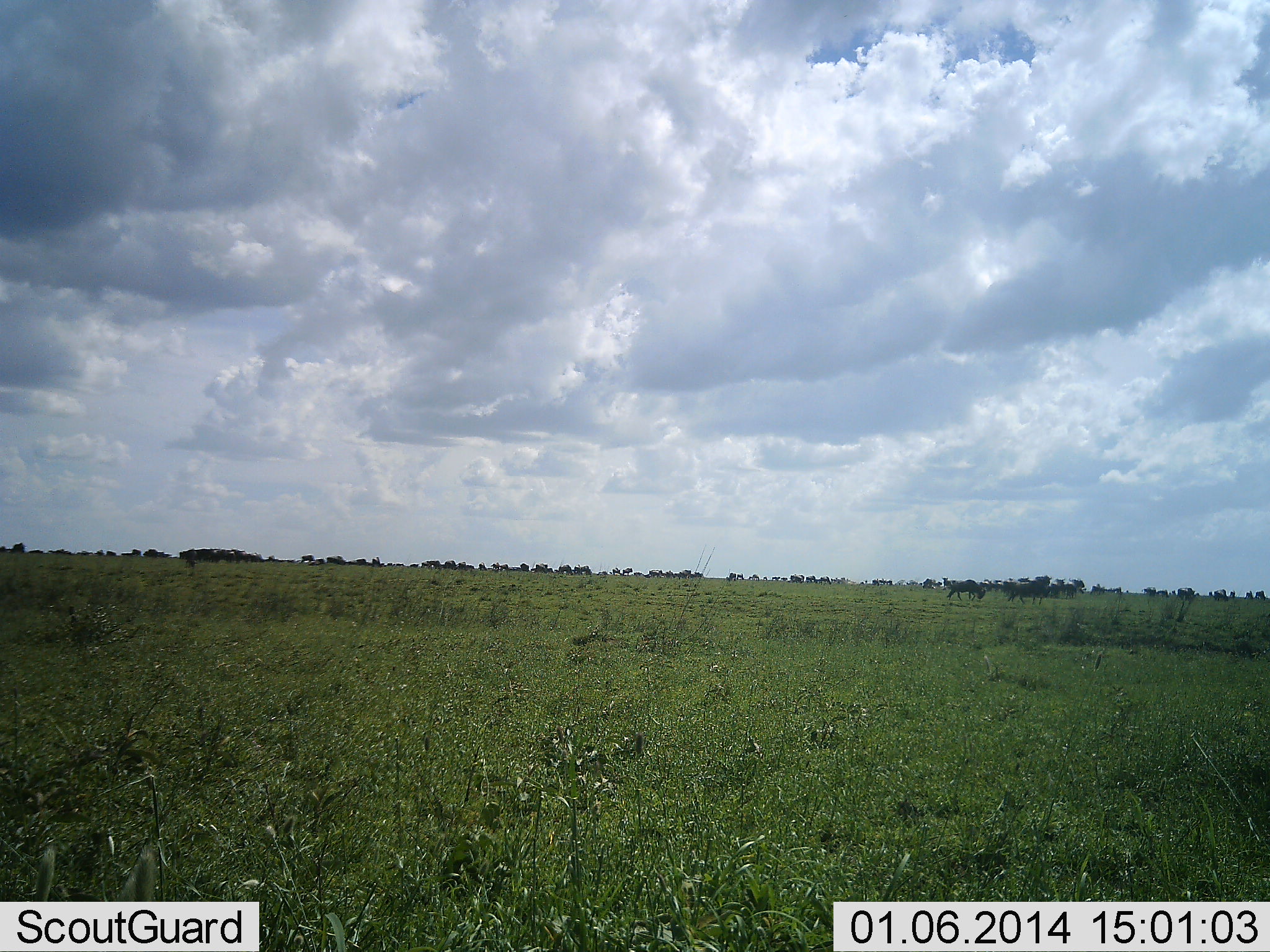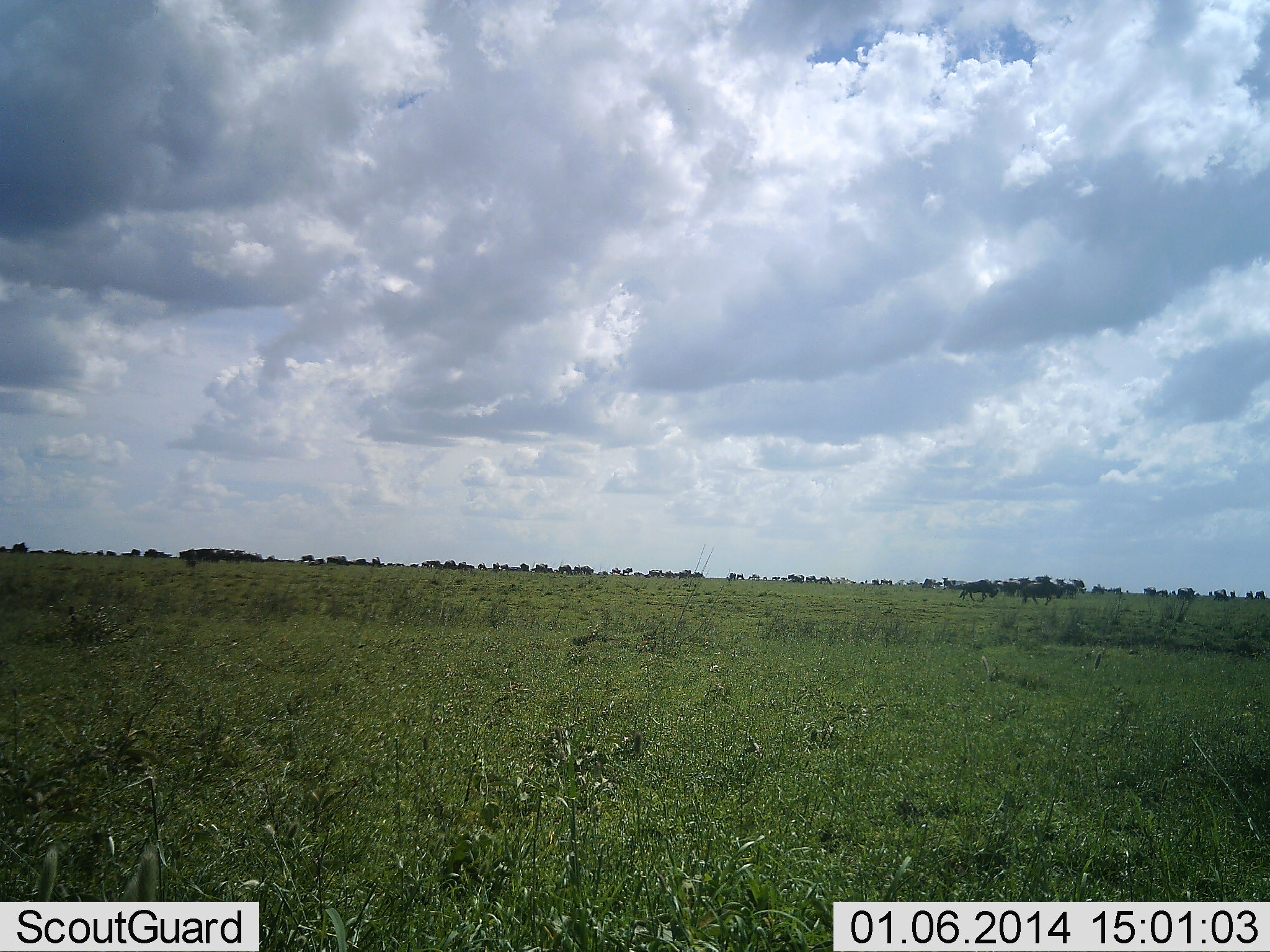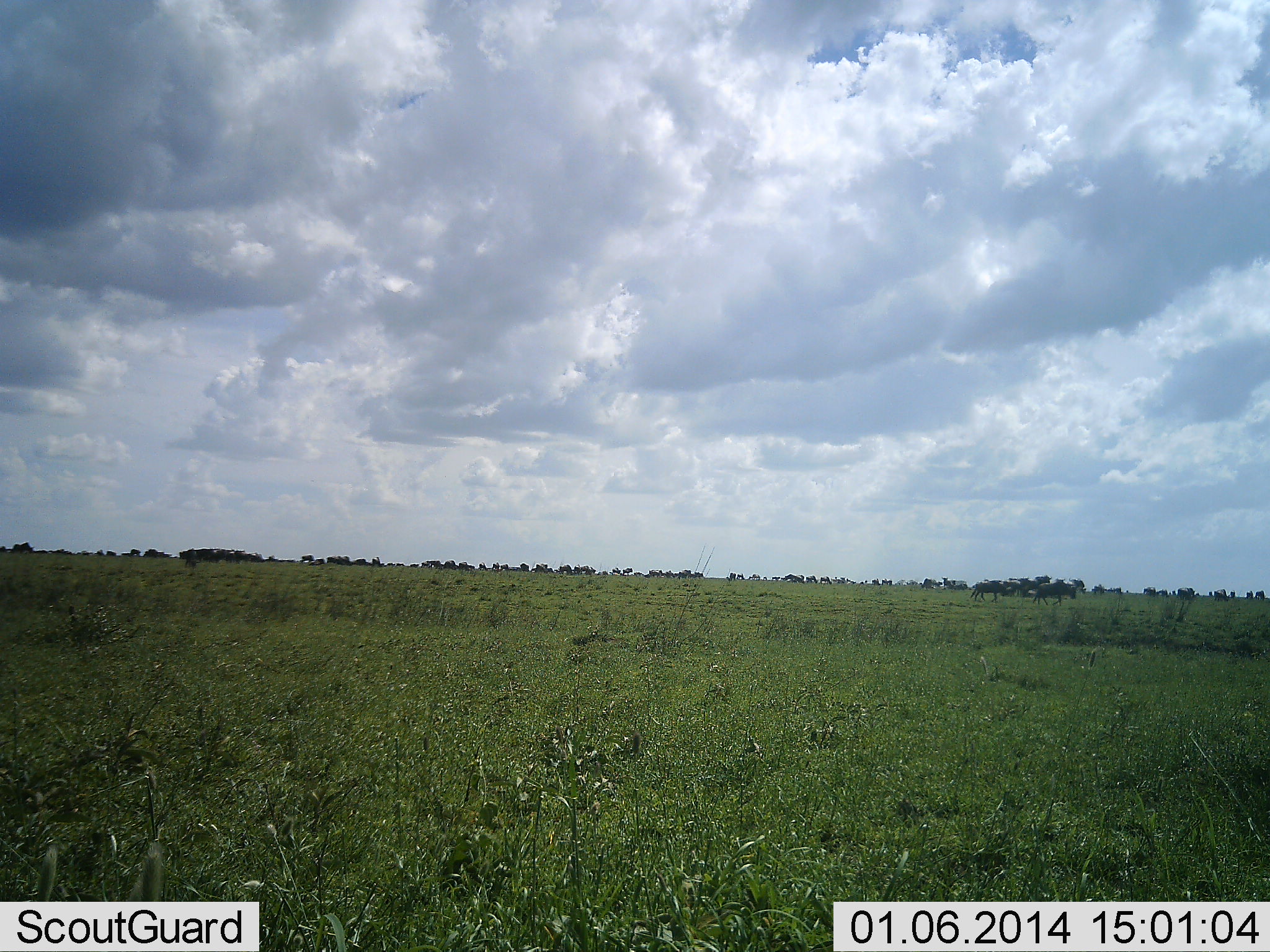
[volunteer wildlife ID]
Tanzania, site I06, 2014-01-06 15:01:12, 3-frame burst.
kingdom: Animalia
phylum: Chordata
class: Mammalia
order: Artiodactyla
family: Bovidae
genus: Connochaetes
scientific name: Connochaetes taurinus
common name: blue wildebeest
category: wildebeest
Wildebeest (blue wildebeest) (Connochaetes taurinus), count 11-50. Behavior (volunteer vote fractions): standing 40%, resting 10%, moving 90%, interacting 0%. Young present (vote fraction): 0%. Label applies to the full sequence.